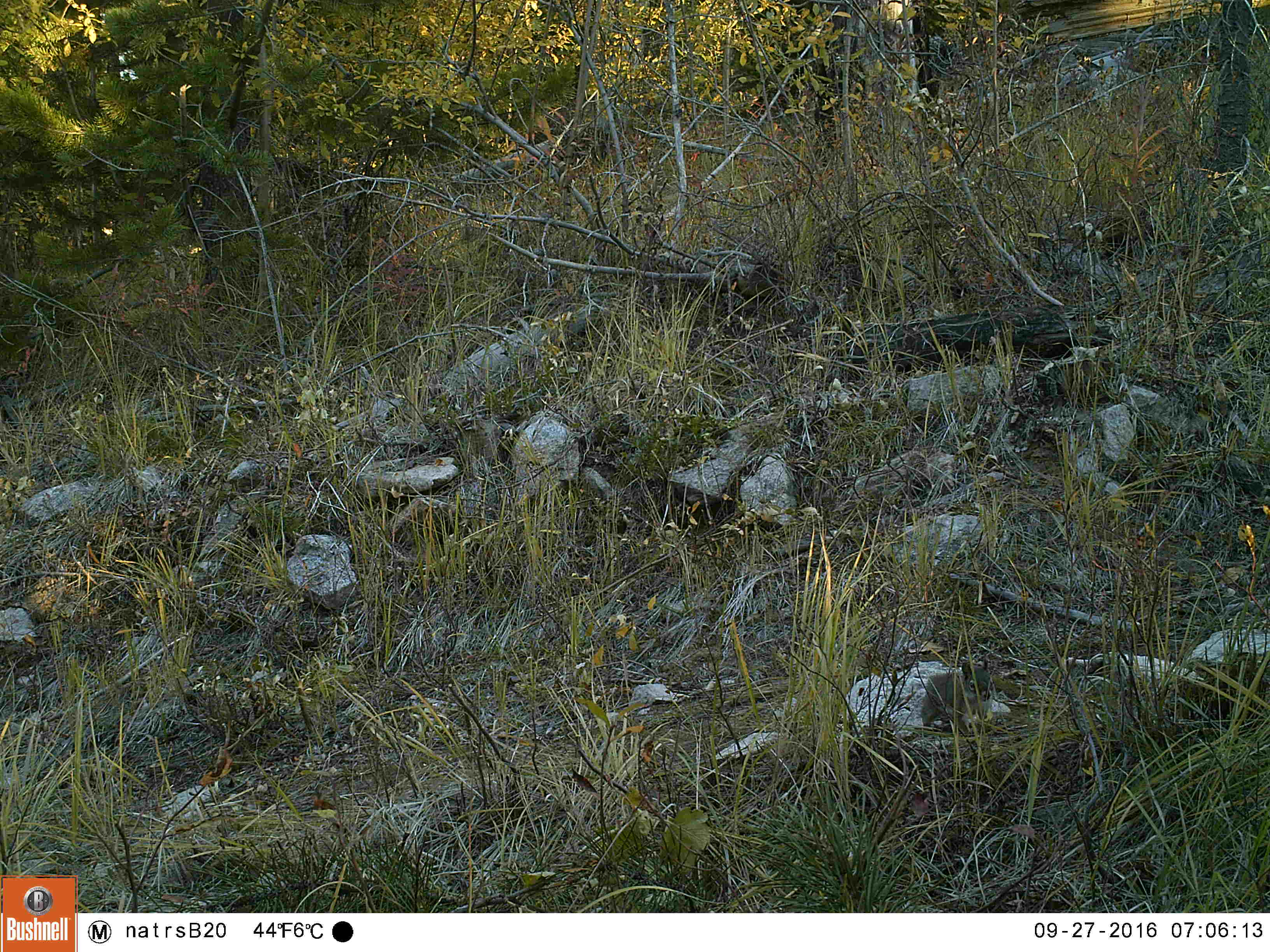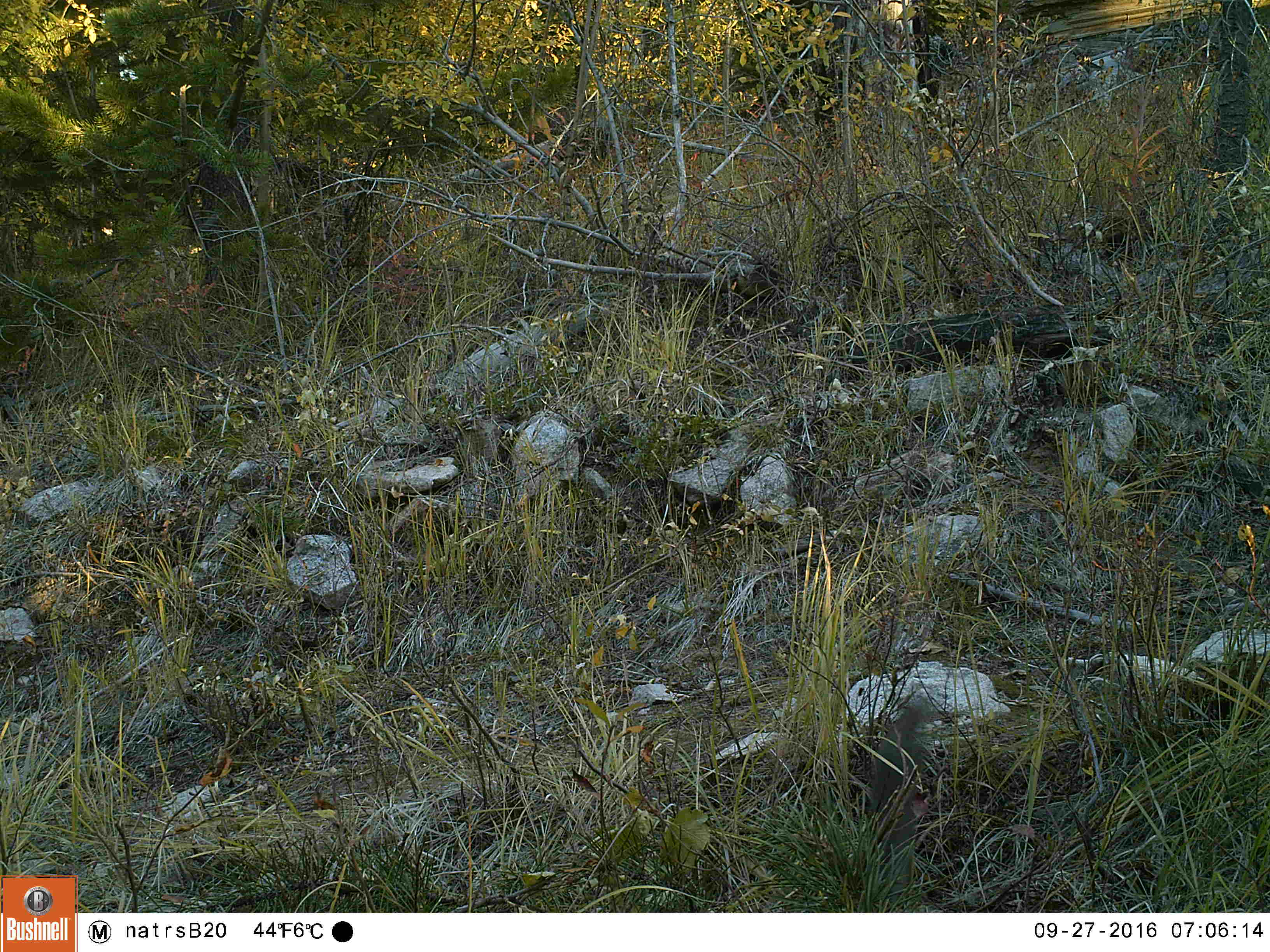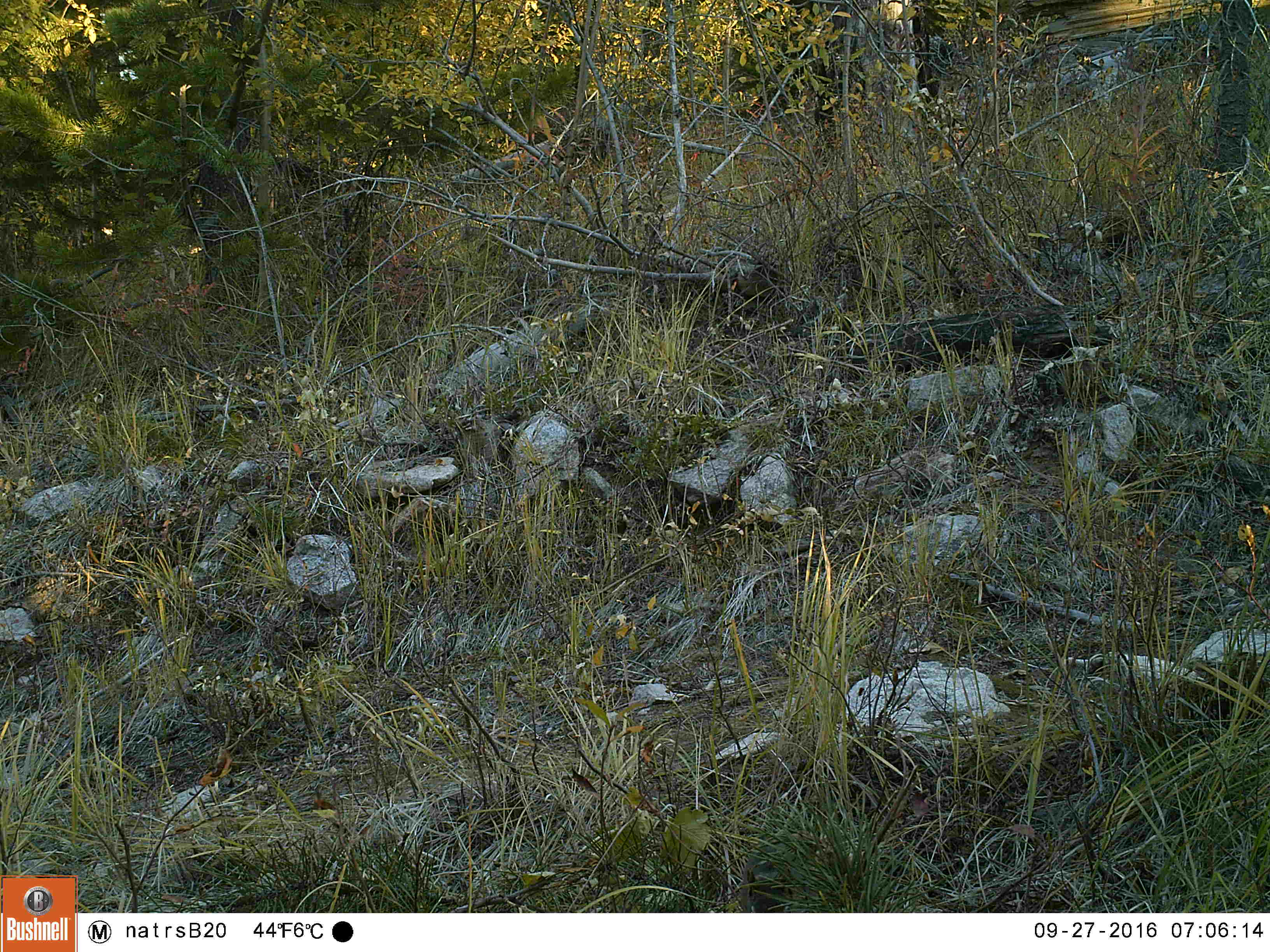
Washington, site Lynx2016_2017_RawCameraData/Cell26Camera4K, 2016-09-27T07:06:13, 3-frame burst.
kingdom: Animalia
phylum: Chordata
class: Mammalia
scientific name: Mammalia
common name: small mammal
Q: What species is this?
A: Small mammal (Mammalia).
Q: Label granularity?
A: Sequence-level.